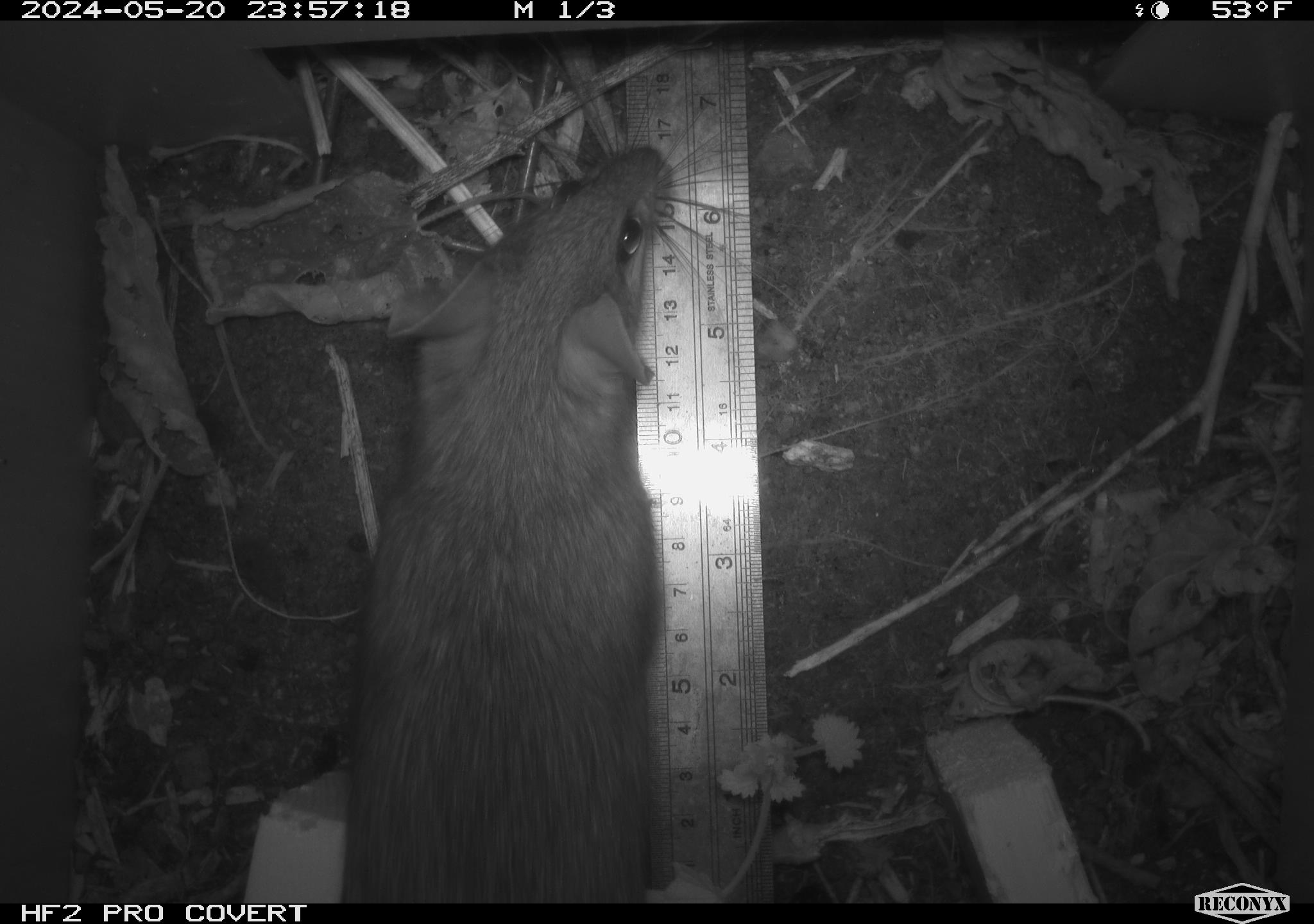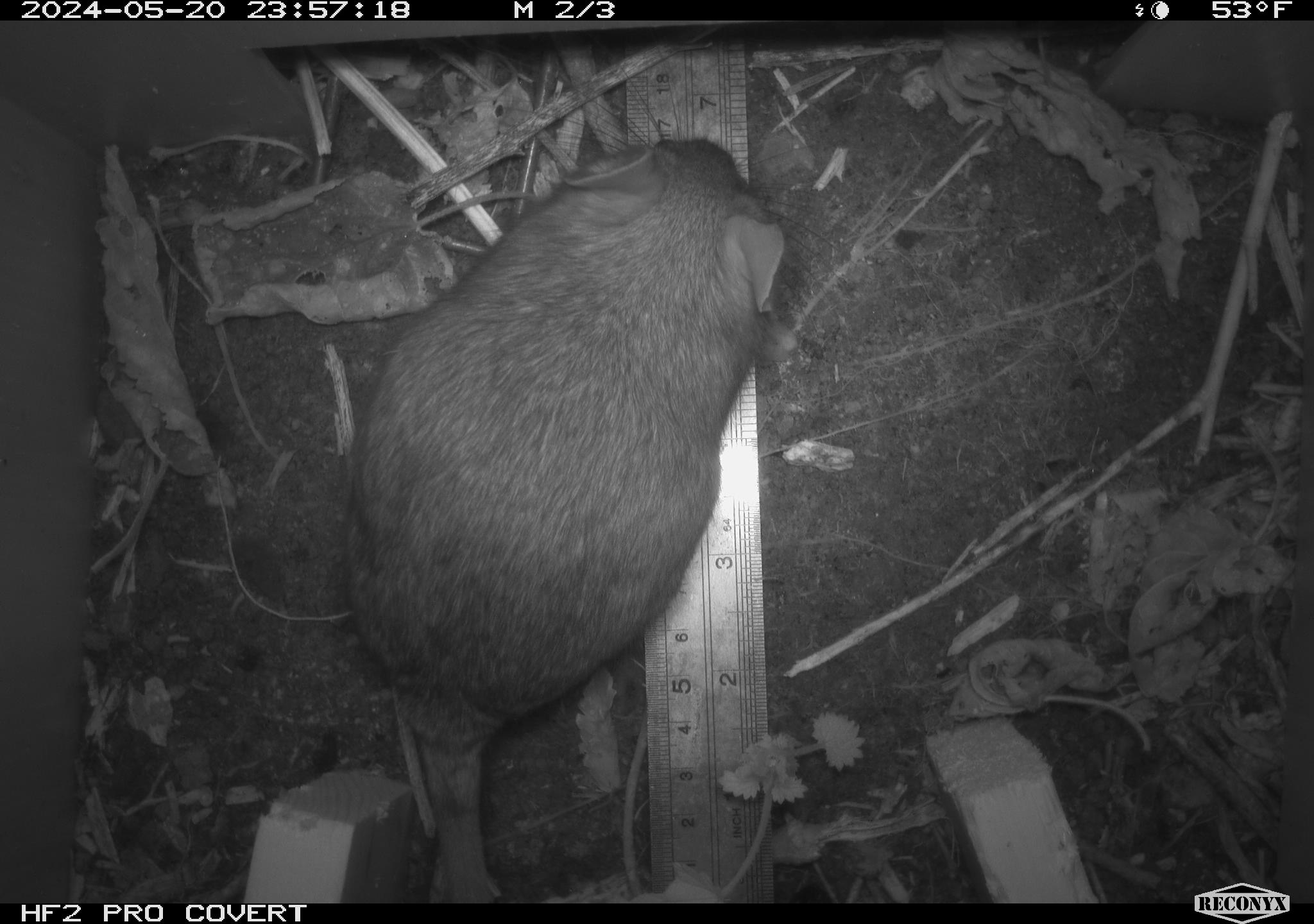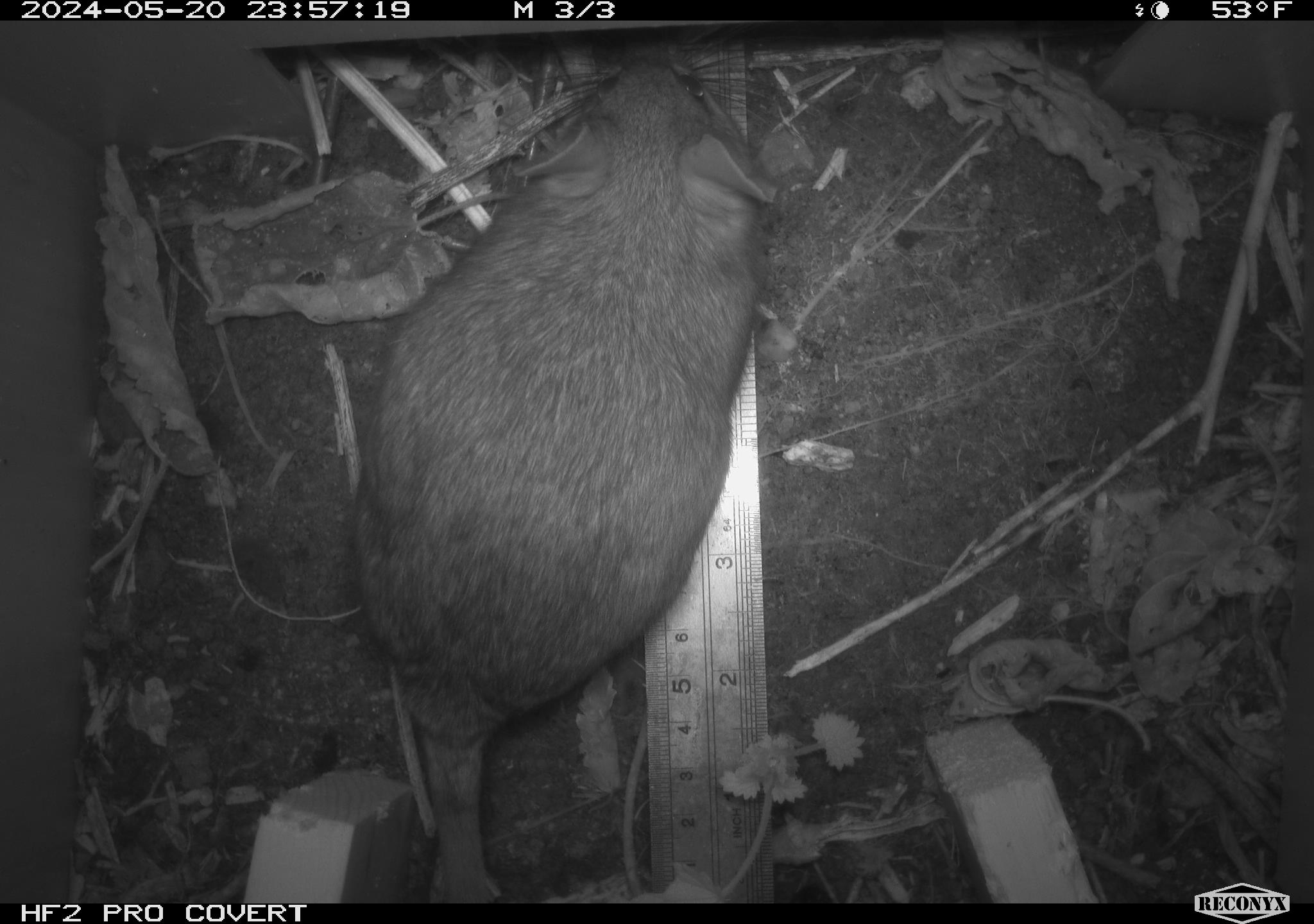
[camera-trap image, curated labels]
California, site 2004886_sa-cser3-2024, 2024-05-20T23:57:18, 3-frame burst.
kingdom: Animalia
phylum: Chordata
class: Mammalia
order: Rodentia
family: Muridae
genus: Rattus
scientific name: Rattus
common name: rat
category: rattus species